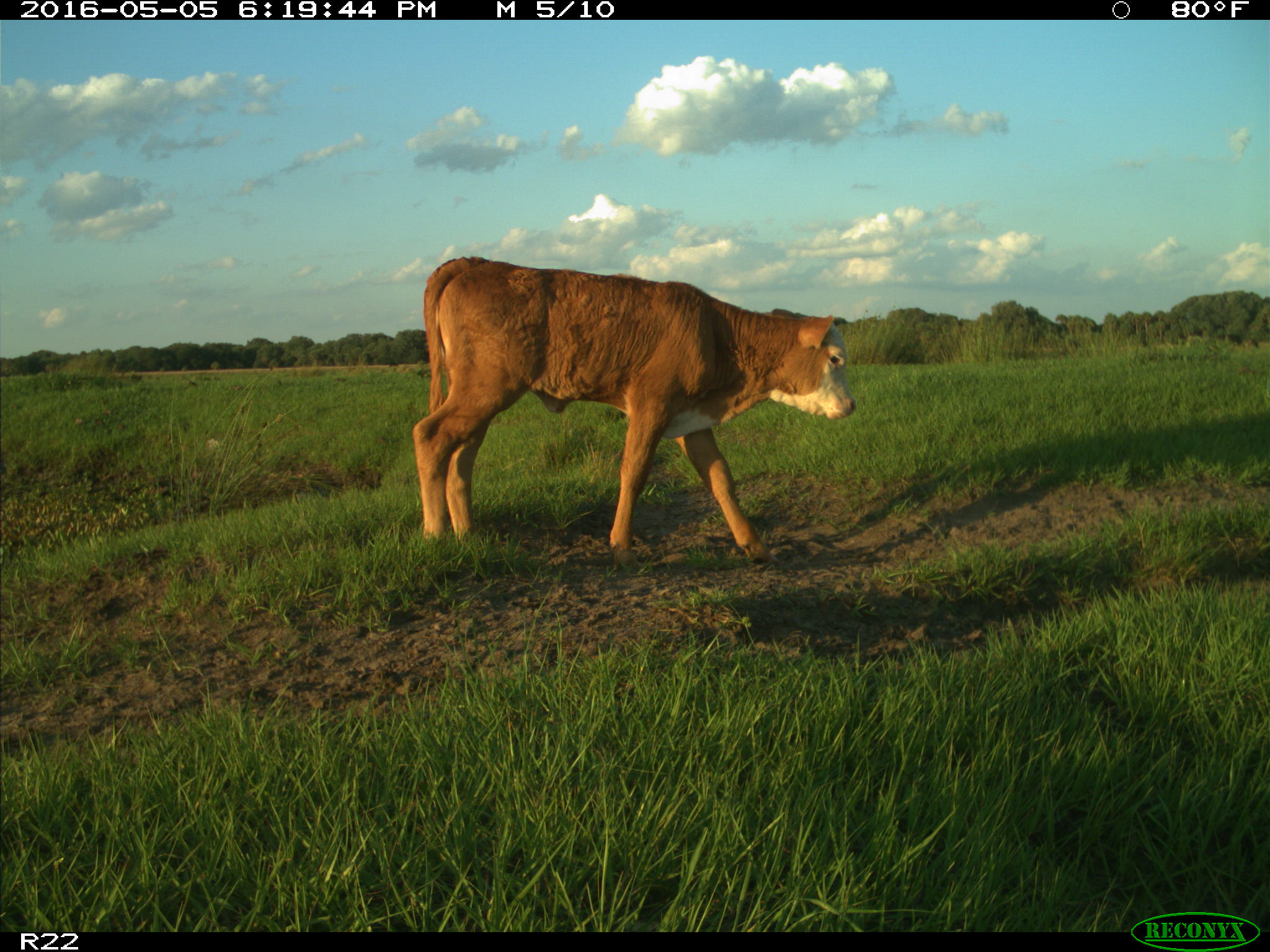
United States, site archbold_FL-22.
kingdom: Animalia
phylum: Chordata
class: Mammalia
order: Artiodactyla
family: Bovidae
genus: Bos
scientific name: Bos taurus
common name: domestic cow